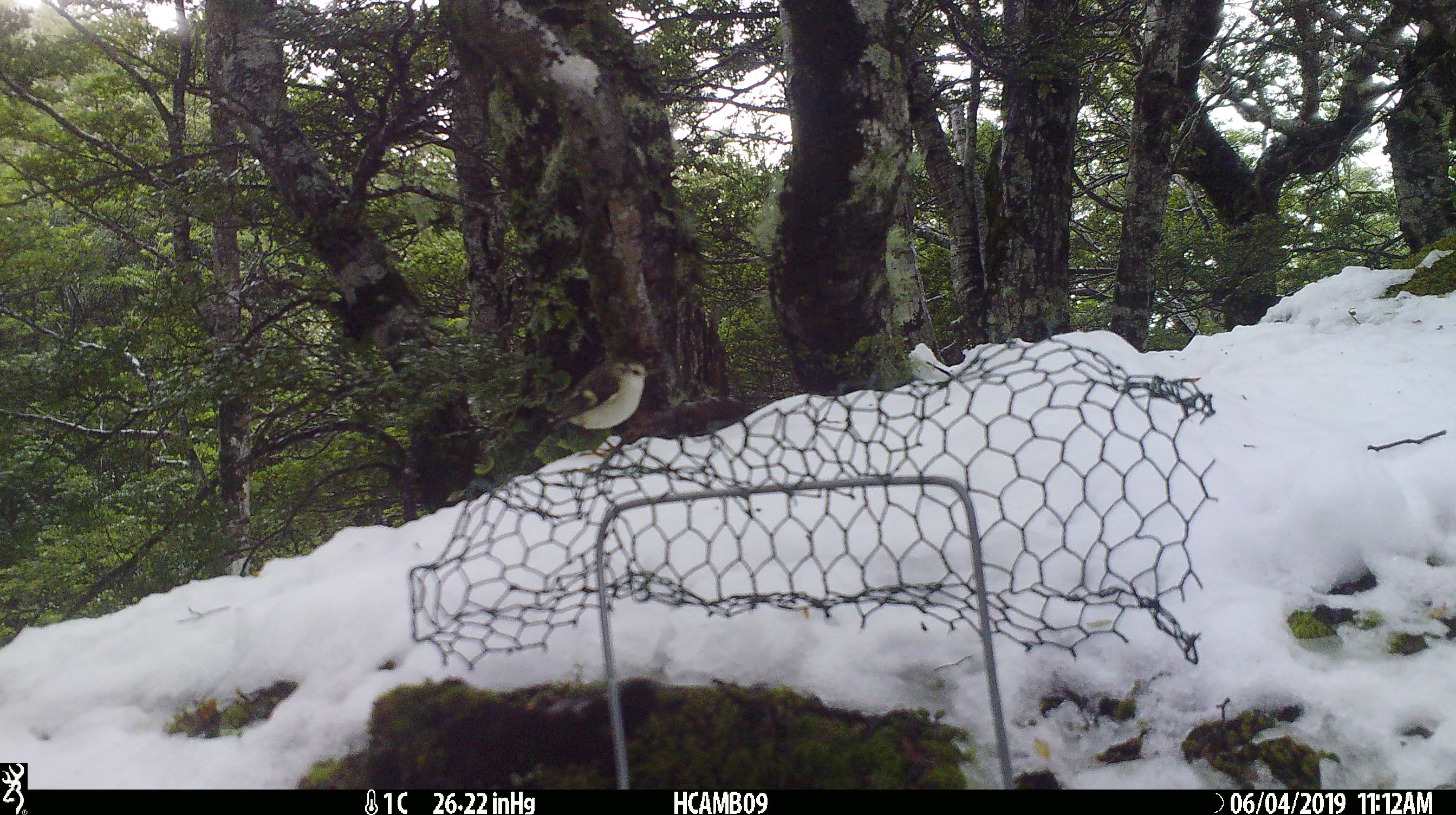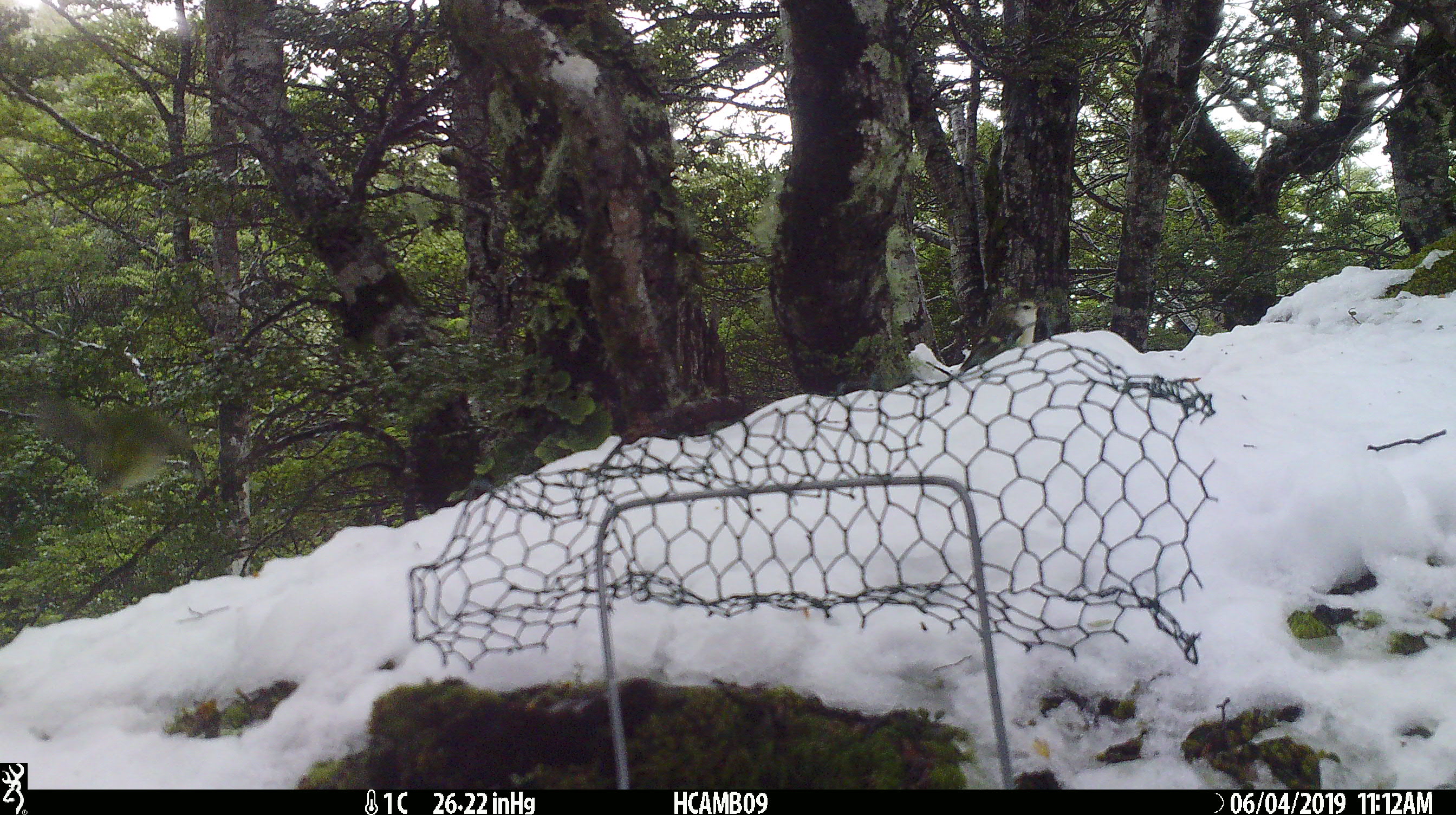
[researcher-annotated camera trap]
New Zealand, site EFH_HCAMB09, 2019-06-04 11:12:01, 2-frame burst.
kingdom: Animalia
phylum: Chordata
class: Aves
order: Passeriformes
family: Acanthisittidae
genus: Acanthisitta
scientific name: Acanthisitta chloris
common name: rifleman